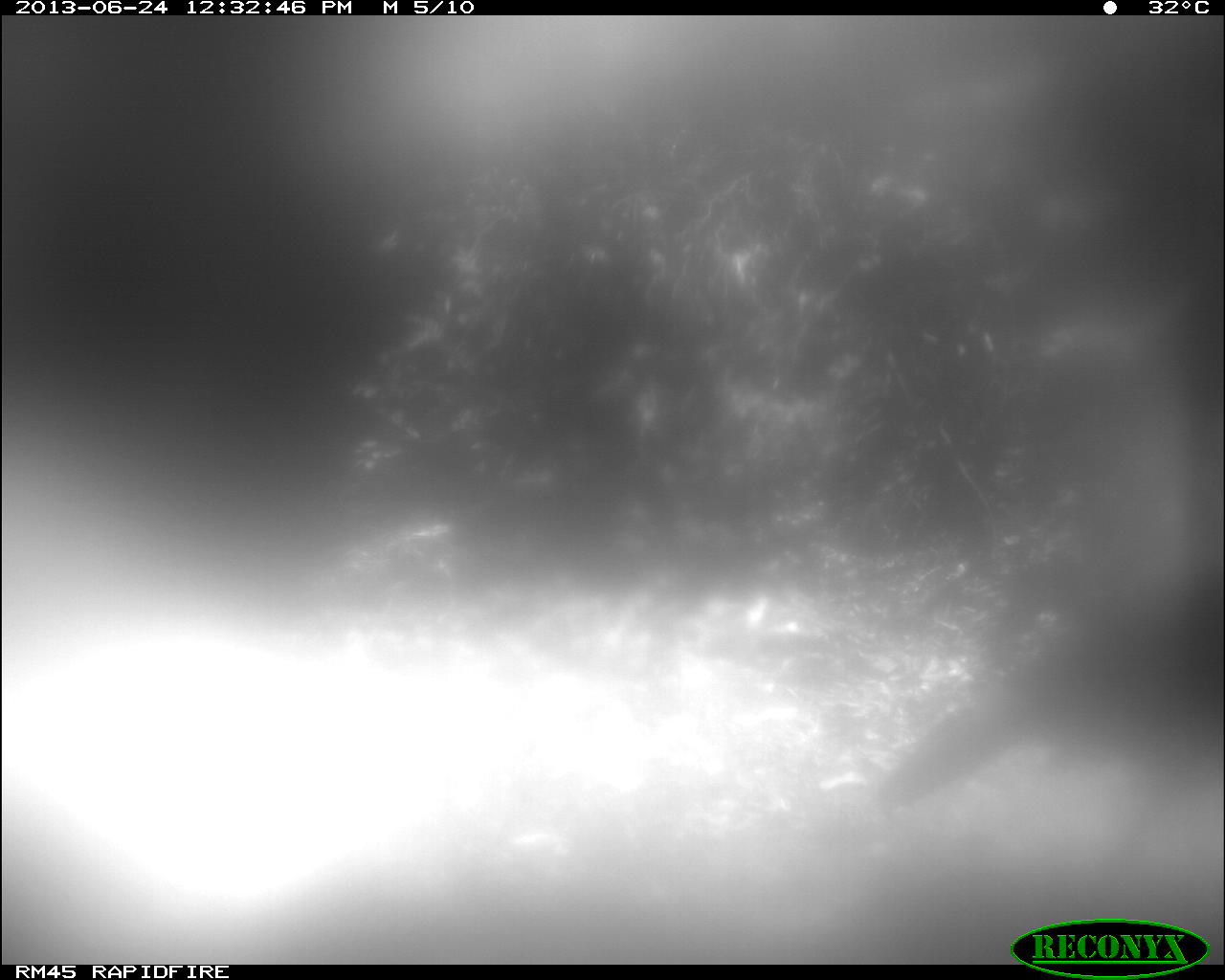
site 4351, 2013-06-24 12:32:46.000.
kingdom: Animalia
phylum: Chordata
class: Aves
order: Galliformes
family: Phasianidae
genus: Meleagris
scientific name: Meleagris ocellata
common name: ocellated turkey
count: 1